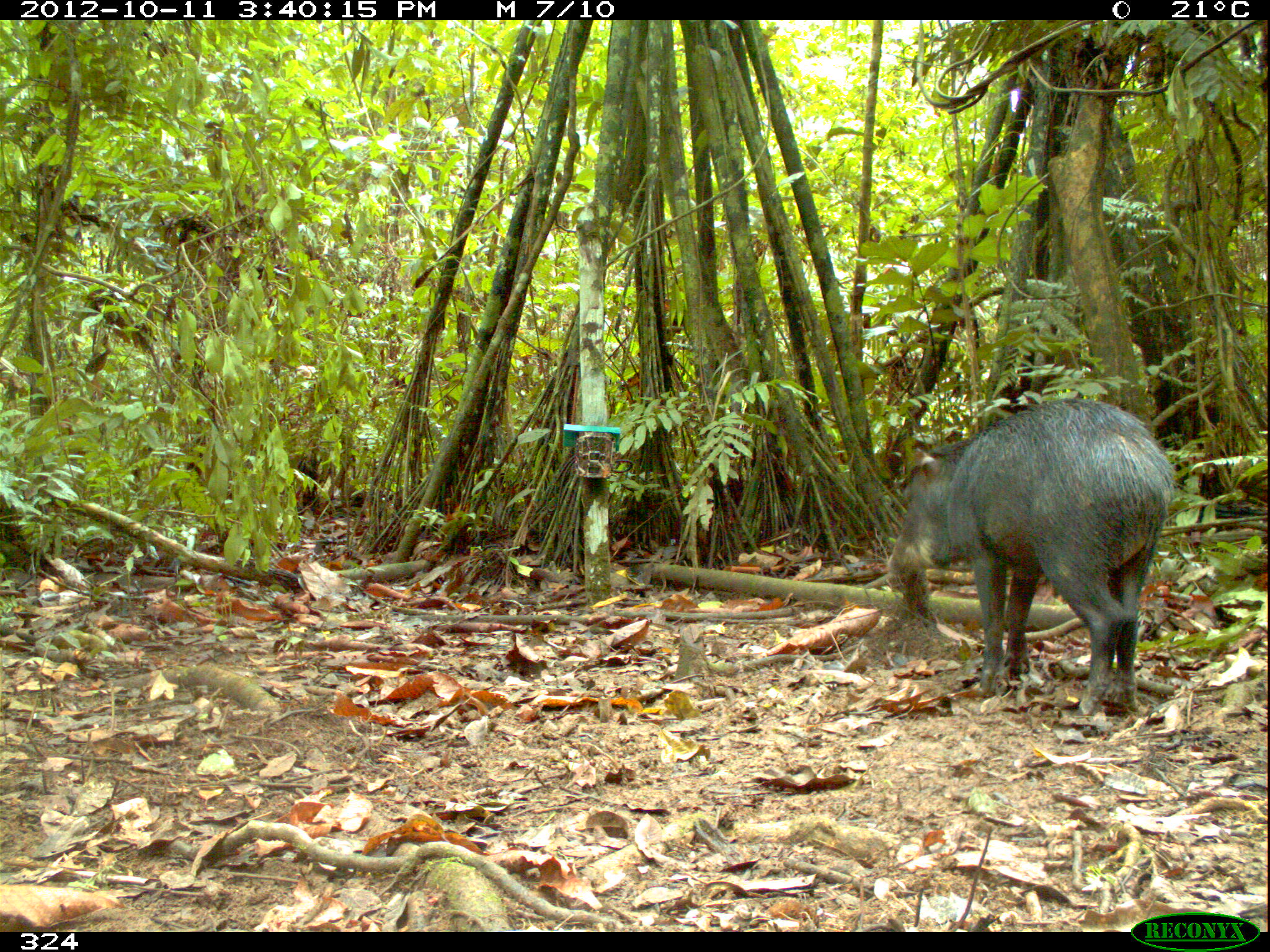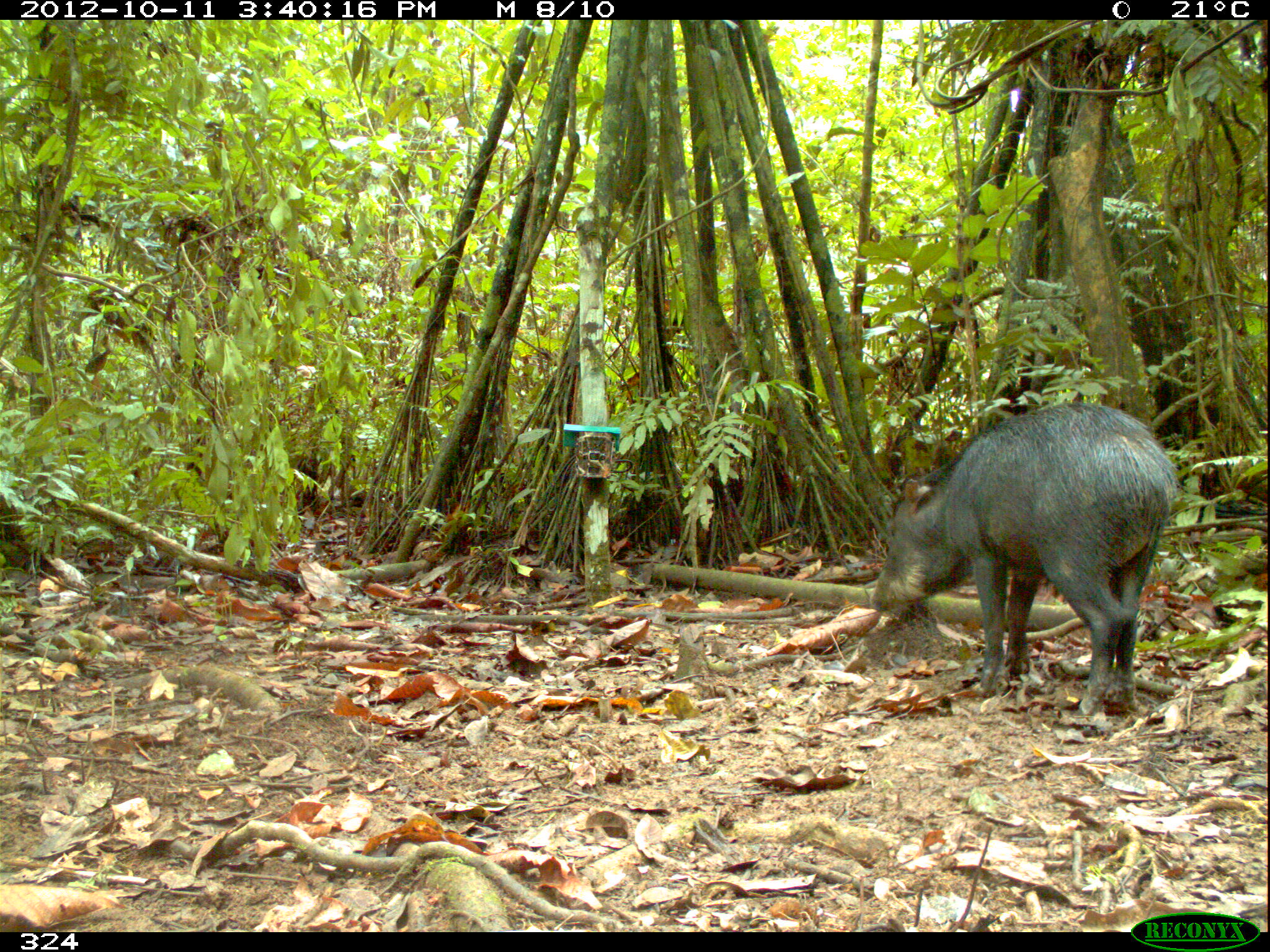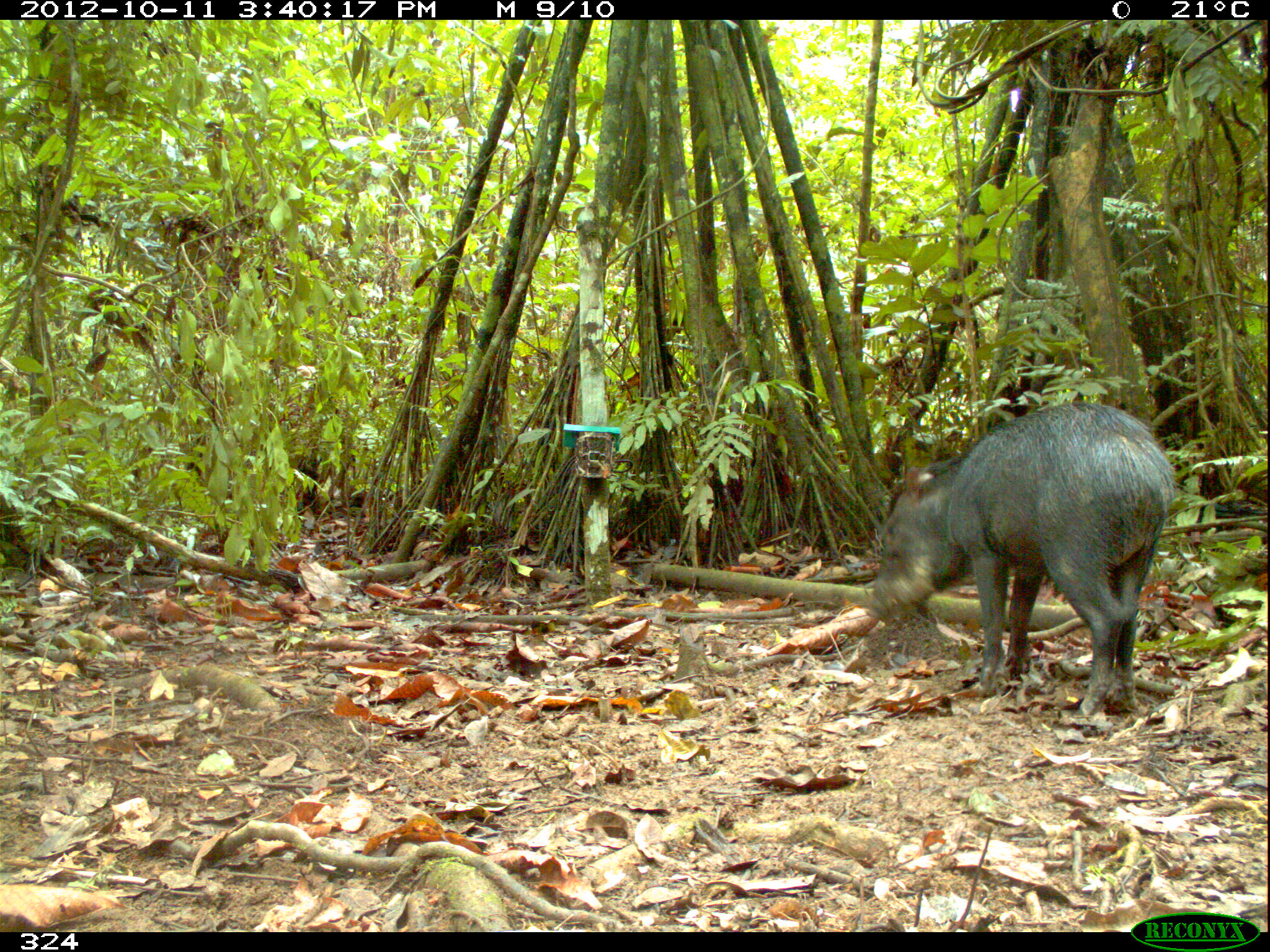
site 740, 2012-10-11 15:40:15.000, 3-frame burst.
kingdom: Animalia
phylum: Chordata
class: Mammalia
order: Artiodactyla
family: Tayassuidae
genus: Tayassu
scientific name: Tayassu pecari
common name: white-lipped peccary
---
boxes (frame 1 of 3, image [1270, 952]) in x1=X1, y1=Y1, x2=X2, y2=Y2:
tayassu pecari: x1=885, y1=395, x2=1176, y2=718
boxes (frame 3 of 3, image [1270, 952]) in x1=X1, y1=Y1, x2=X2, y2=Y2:
tayassu pecari: x1=863, y1=399, x2=1177, y2=719